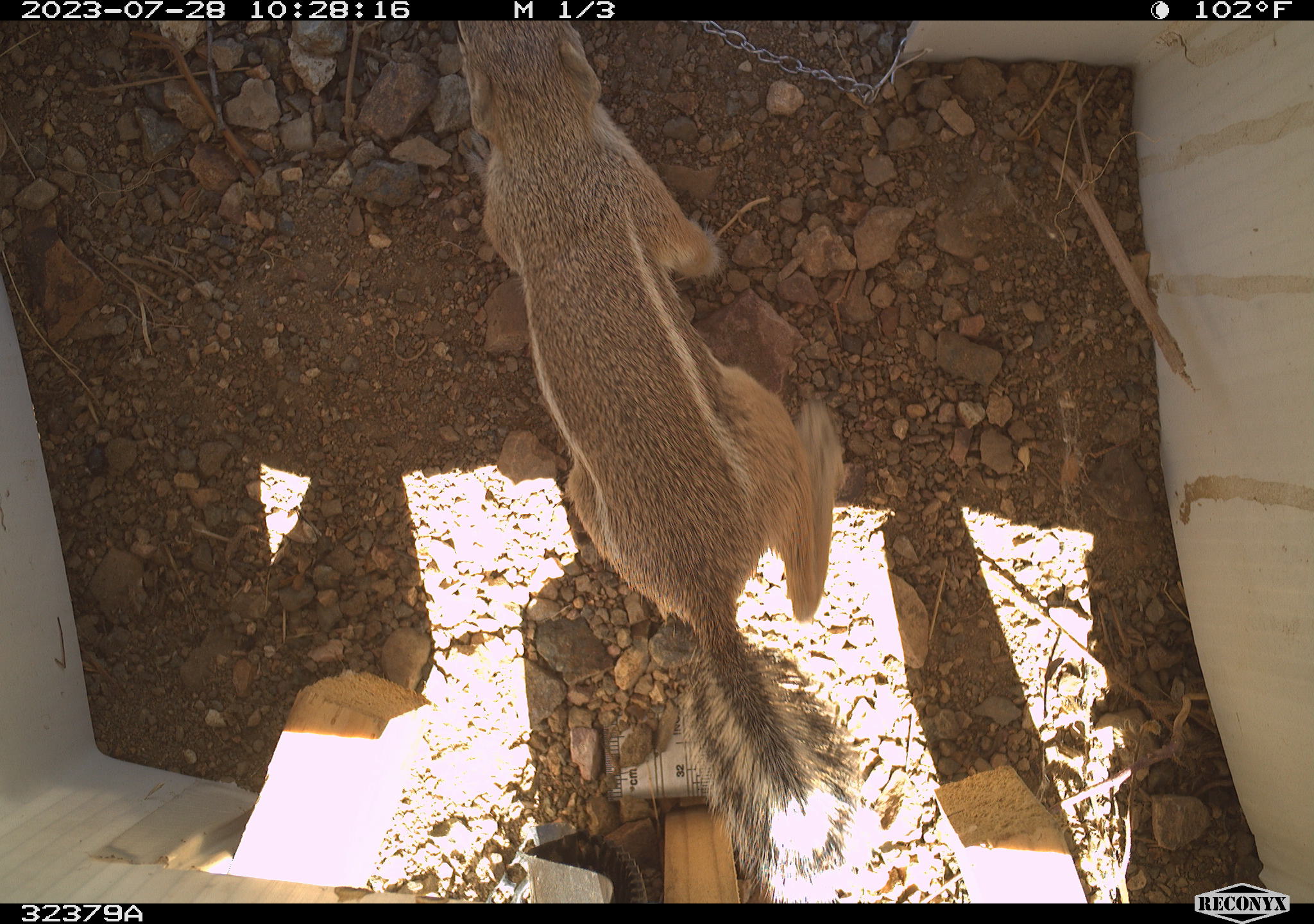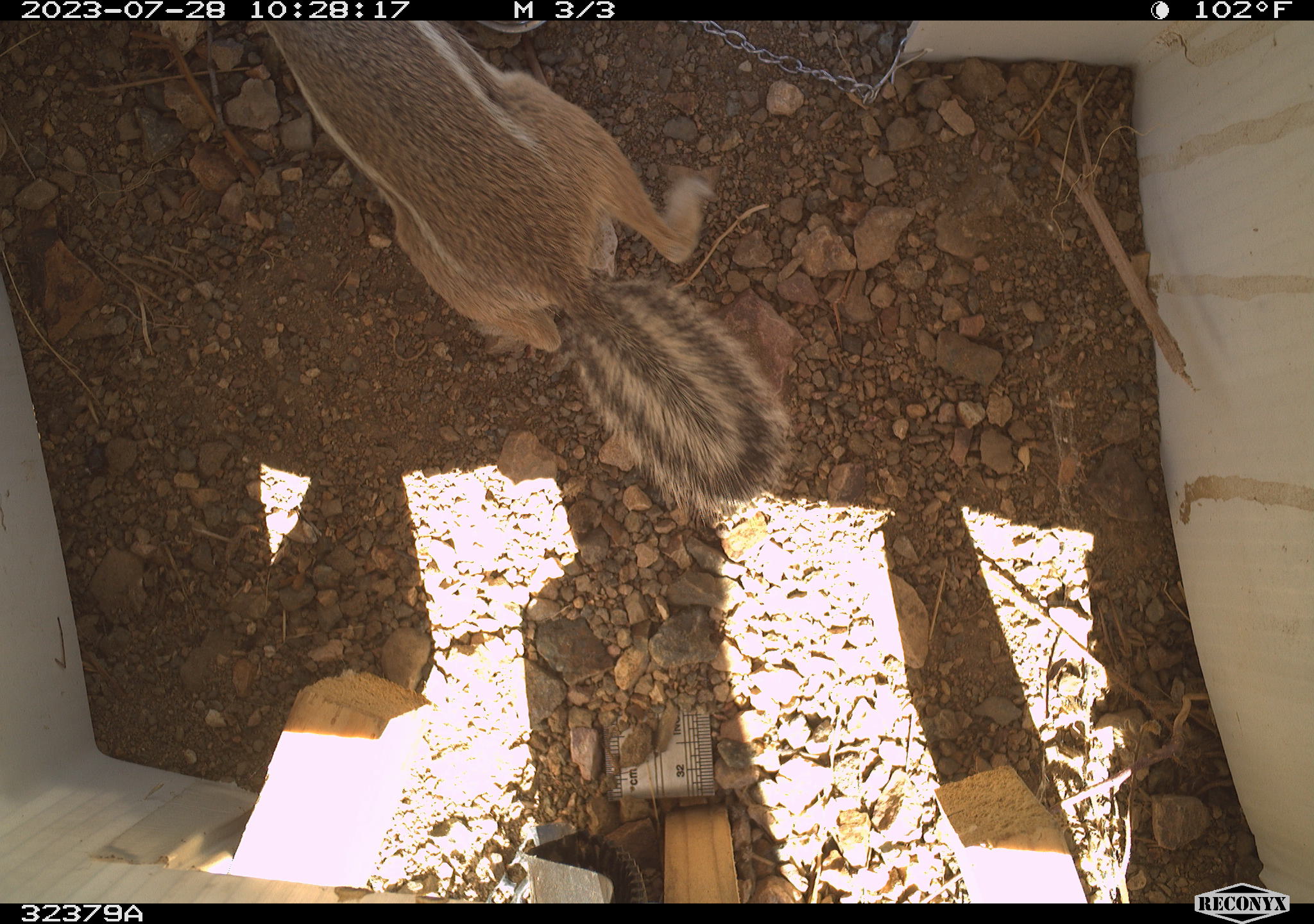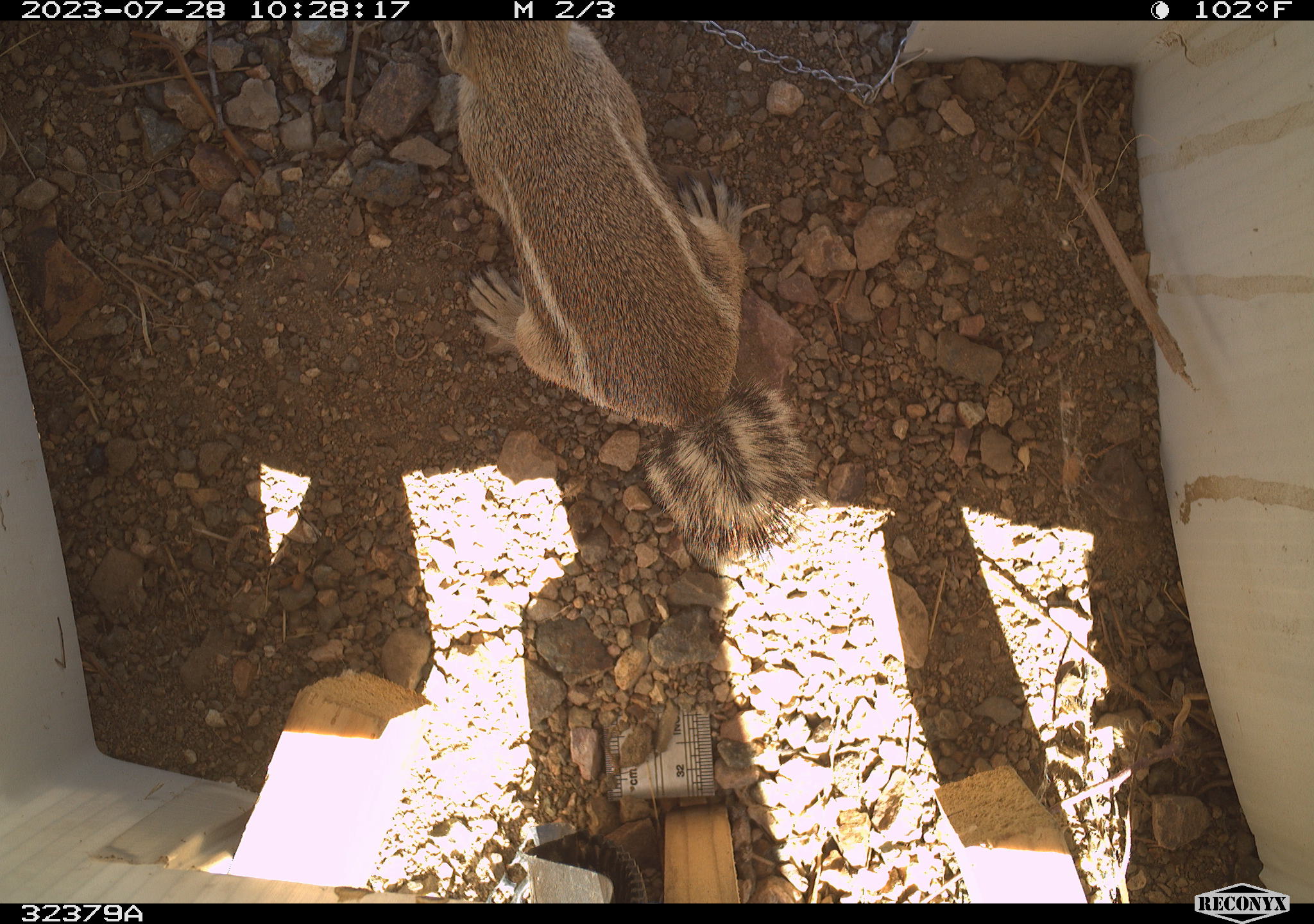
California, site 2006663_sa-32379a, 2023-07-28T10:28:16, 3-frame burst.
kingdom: Animalia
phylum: Chordata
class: Mammalia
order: Rodentia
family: Sciuridae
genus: Ammospermophilus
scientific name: Ammospermophilus leucurus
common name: white-tailed antelope squirrel